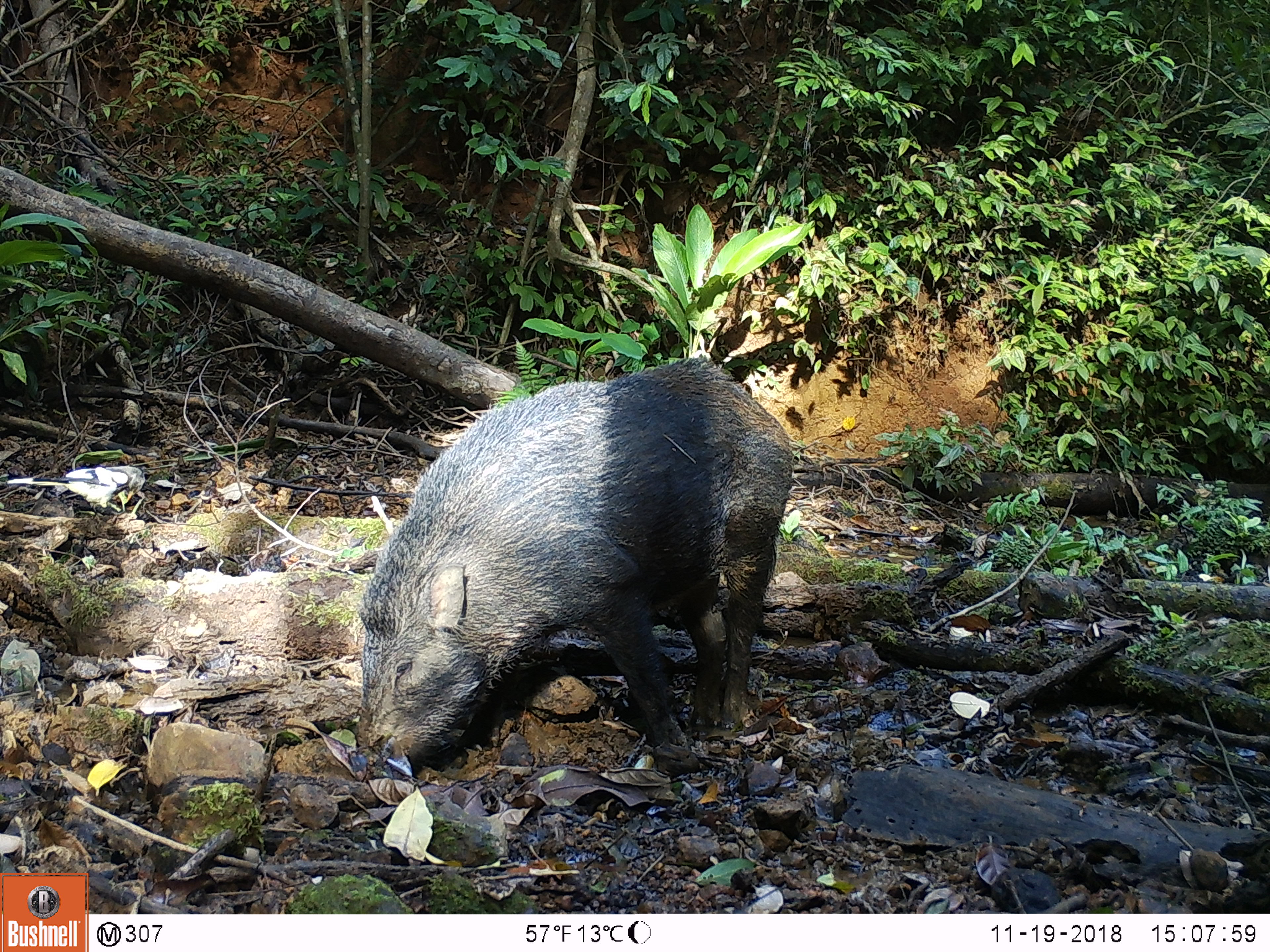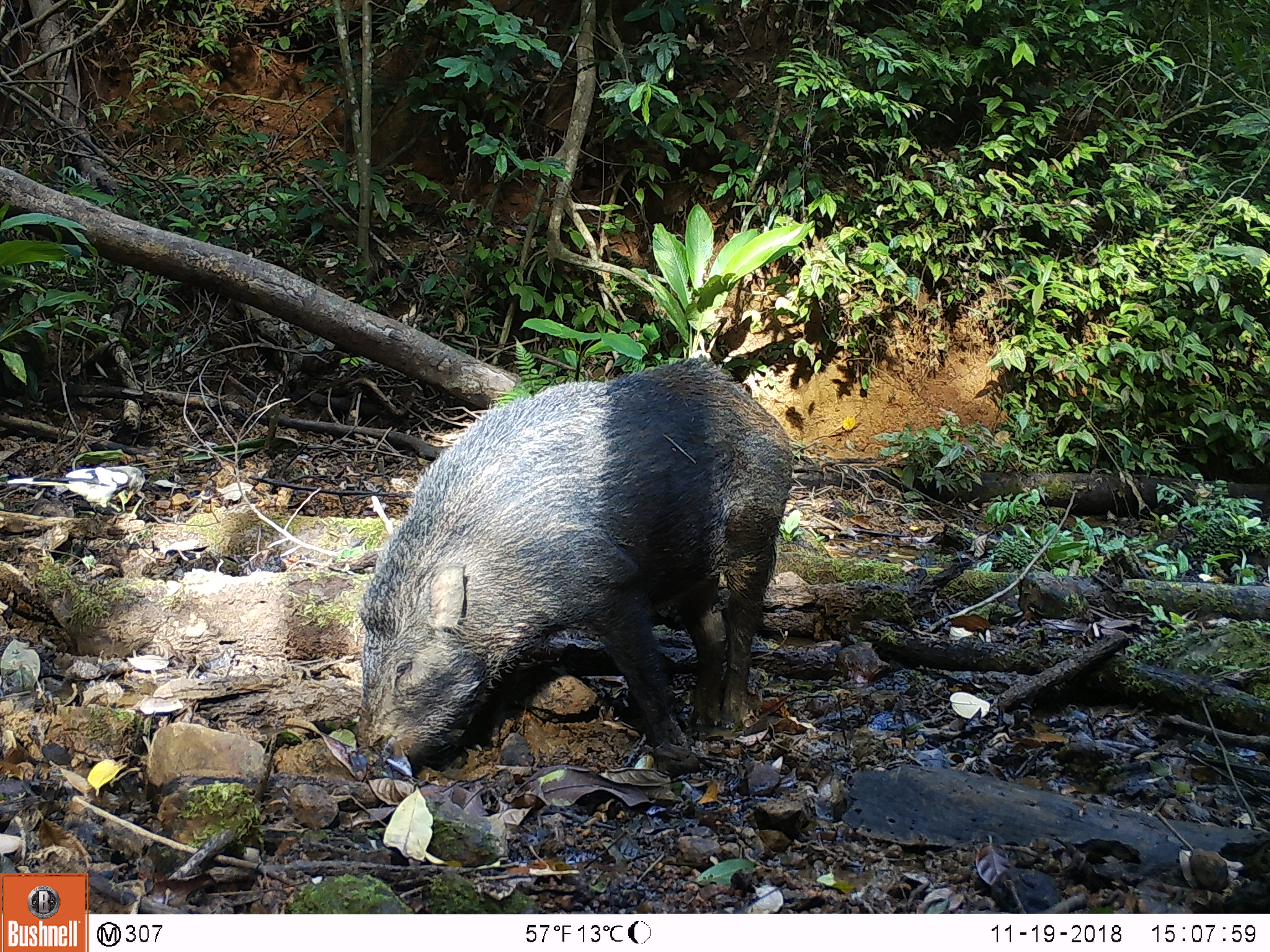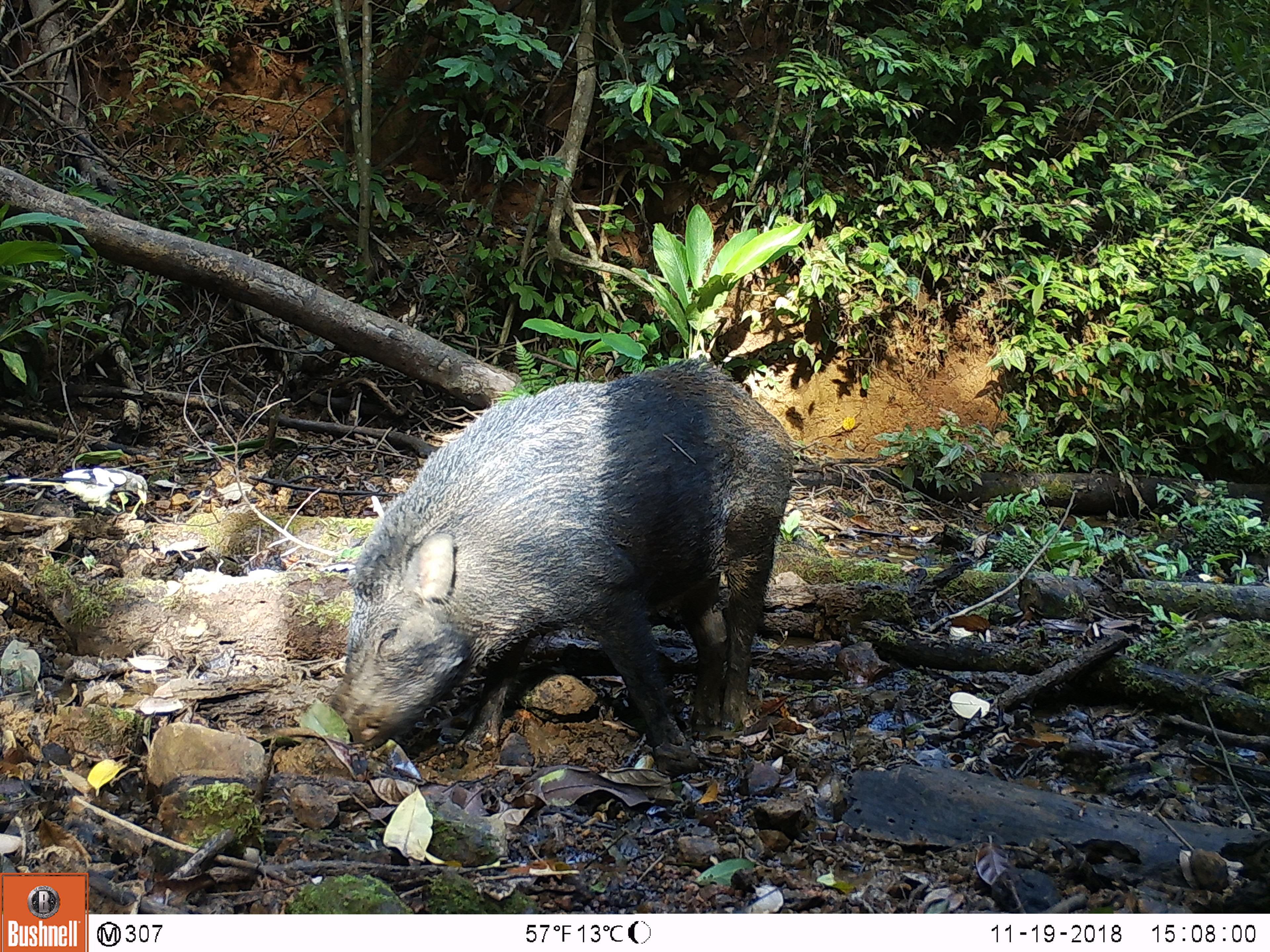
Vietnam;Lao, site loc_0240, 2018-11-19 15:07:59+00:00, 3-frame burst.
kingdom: Animalia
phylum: Chordata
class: Aves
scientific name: Aves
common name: bird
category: unidentified bird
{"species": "unidentified bird (bird) (Aves)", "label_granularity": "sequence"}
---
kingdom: Animalia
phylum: Chordata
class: Mammalia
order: Artiodactyla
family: Suidae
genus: Sus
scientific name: Sus scrofa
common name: eurasian wild pig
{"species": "eurasian wild pig (Sus scrofa)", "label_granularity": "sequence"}